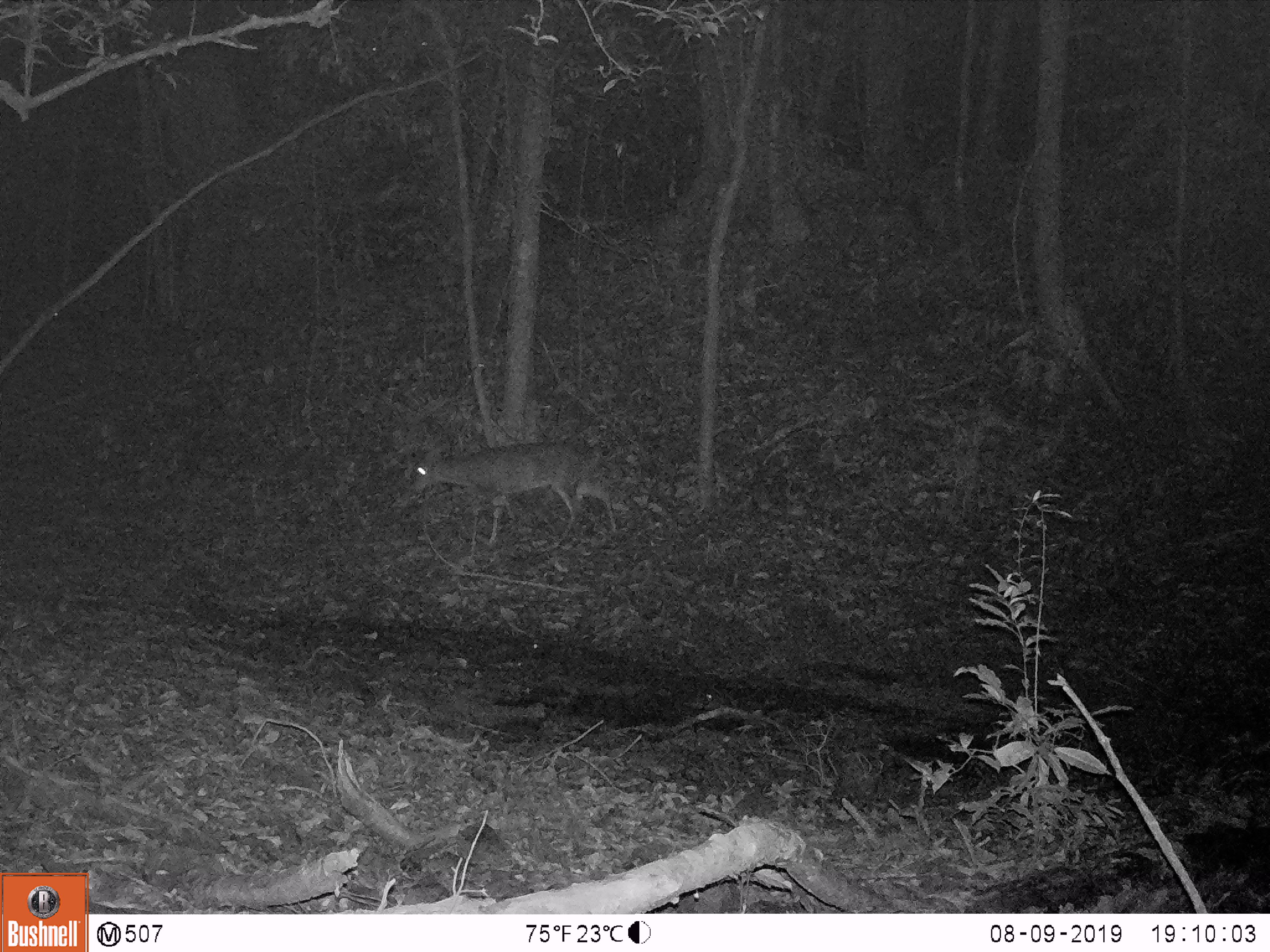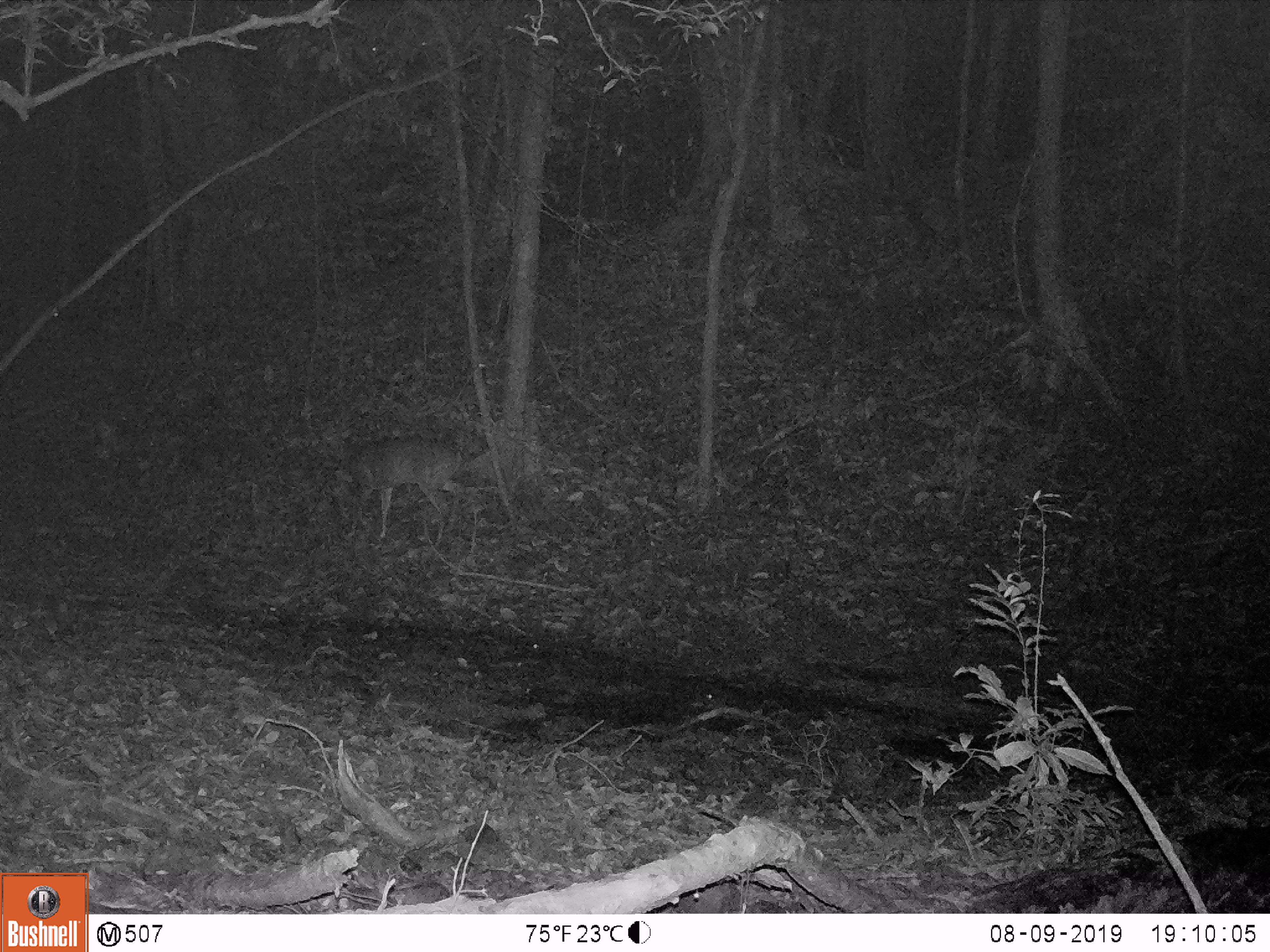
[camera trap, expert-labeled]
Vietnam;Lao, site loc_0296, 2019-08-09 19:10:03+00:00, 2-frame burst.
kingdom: Animalia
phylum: Chordata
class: Mammalia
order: Artiodactyla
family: Cervidae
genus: Muntiacus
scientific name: Muntiacus vuquangensis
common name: large-antlered muntjac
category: large antlered muntjac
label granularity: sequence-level